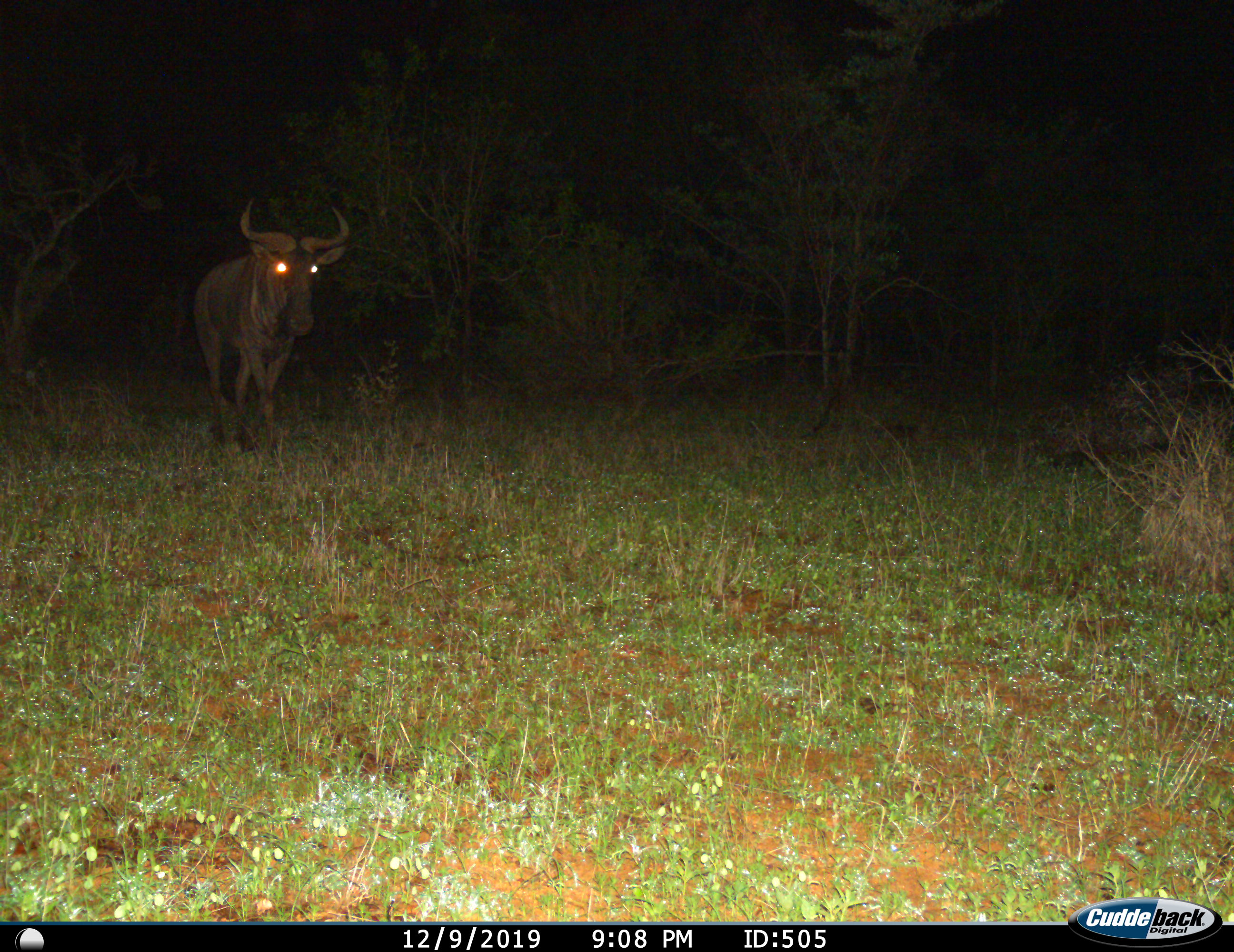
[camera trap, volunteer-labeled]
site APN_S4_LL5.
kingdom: Animalia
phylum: Chordata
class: Mammalia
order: Artiodactyla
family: Bovidae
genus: Connochaetes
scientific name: Connochaetes taurinus taurinus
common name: blue wildebeest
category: wildebeestblue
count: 1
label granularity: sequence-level